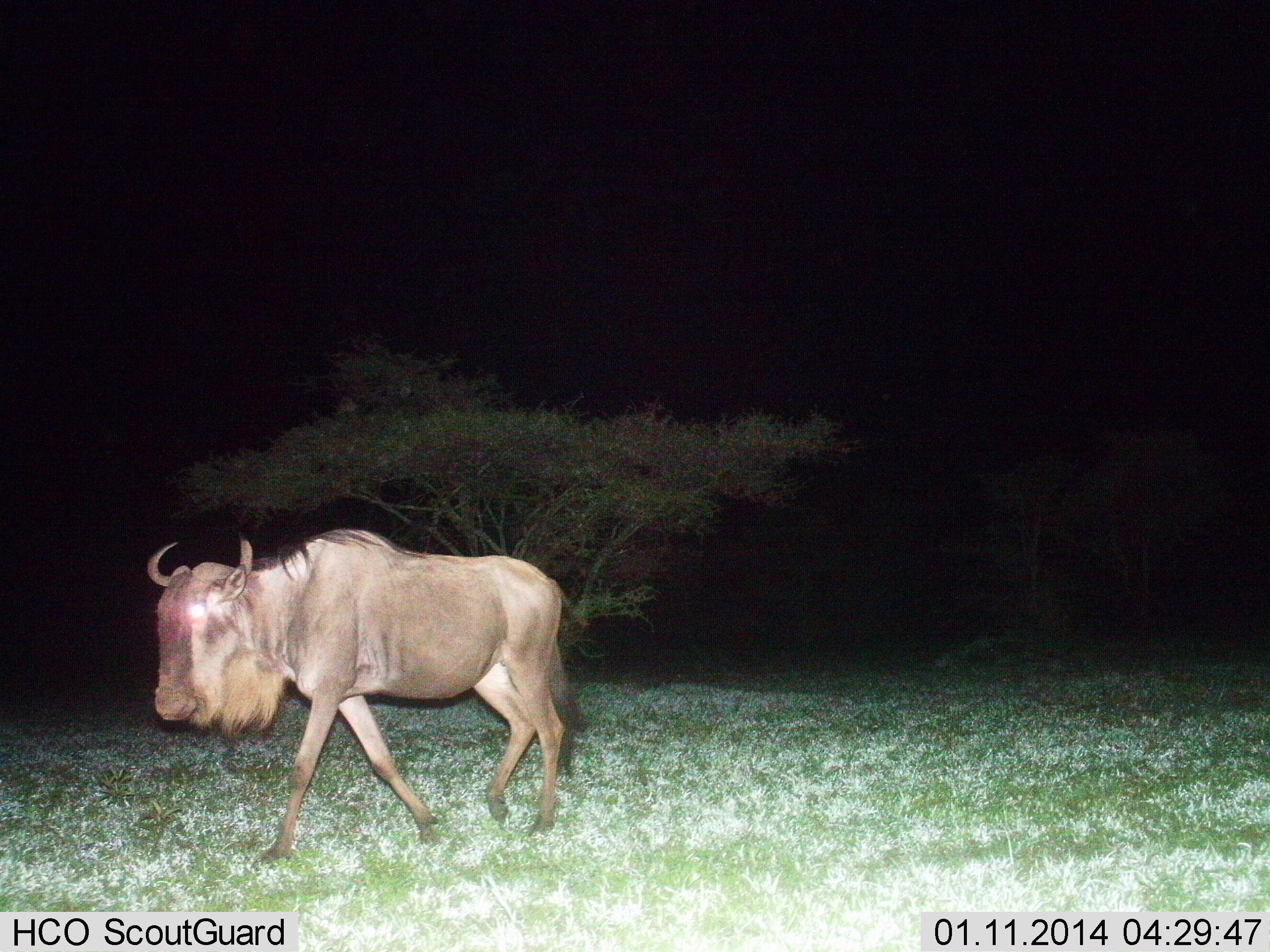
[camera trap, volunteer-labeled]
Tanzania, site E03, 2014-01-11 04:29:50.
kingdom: Animalia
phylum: Chordata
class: Mammalia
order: Artiodactyla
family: Bovidae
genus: Connochaetes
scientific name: Connochaetes taurinus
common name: blue wildebeest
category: wildebeest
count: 1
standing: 0%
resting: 0%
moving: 100%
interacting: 0%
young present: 0%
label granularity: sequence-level